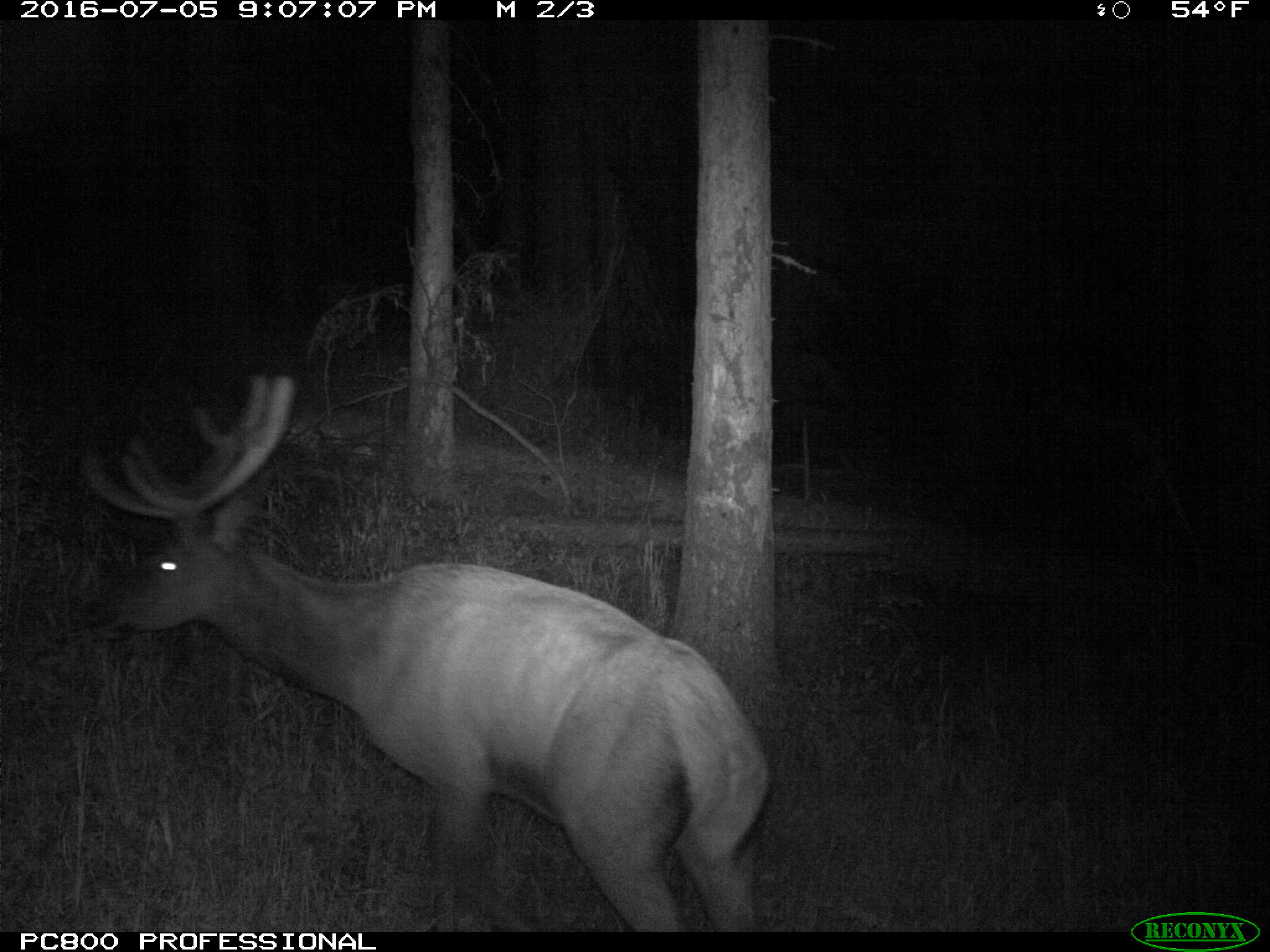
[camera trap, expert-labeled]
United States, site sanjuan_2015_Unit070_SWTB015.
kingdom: Animalia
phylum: Chordata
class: Mammalia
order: Artiodactyla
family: Cervidae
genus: Cervus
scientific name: Cervus elaphus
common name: red deer